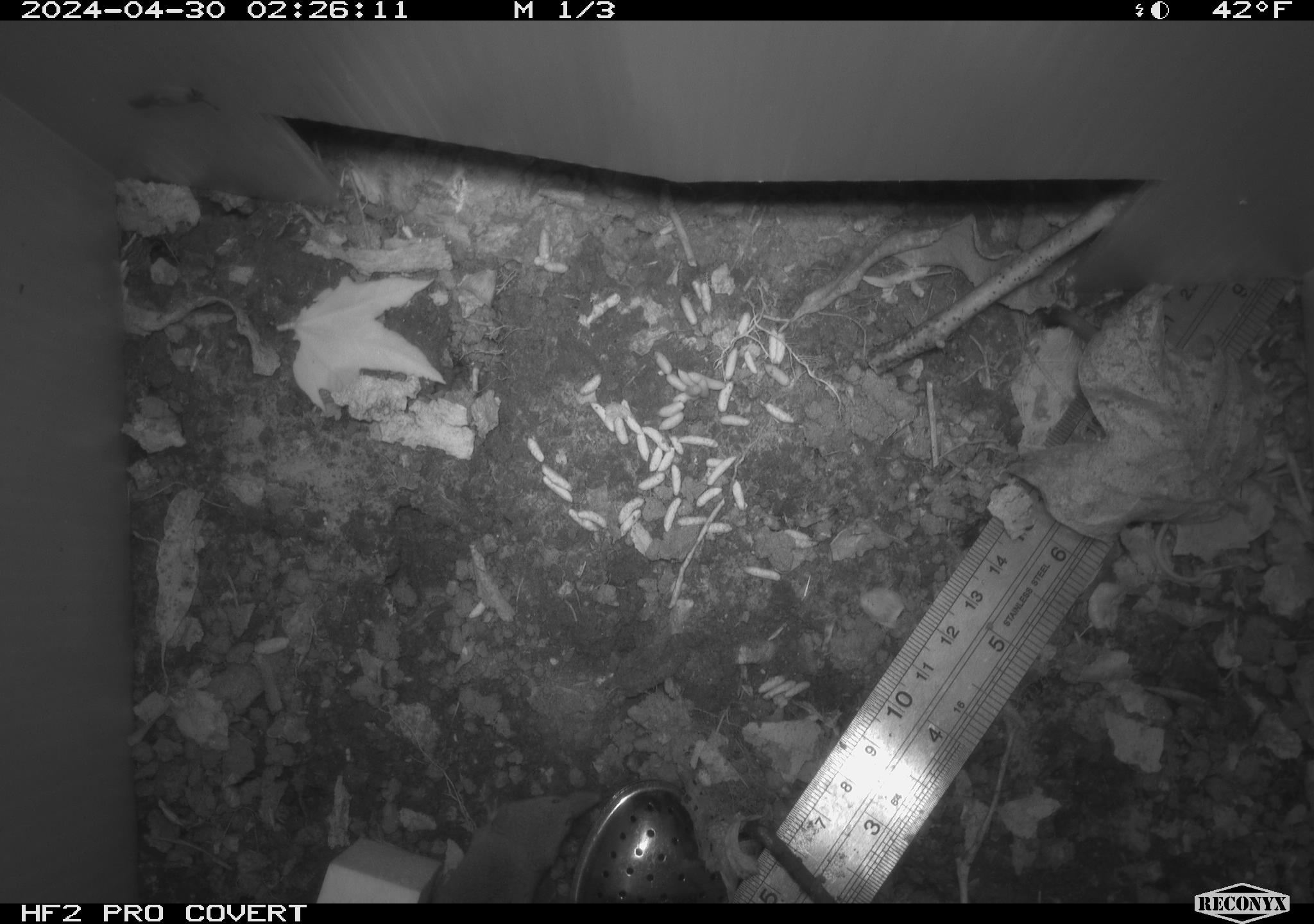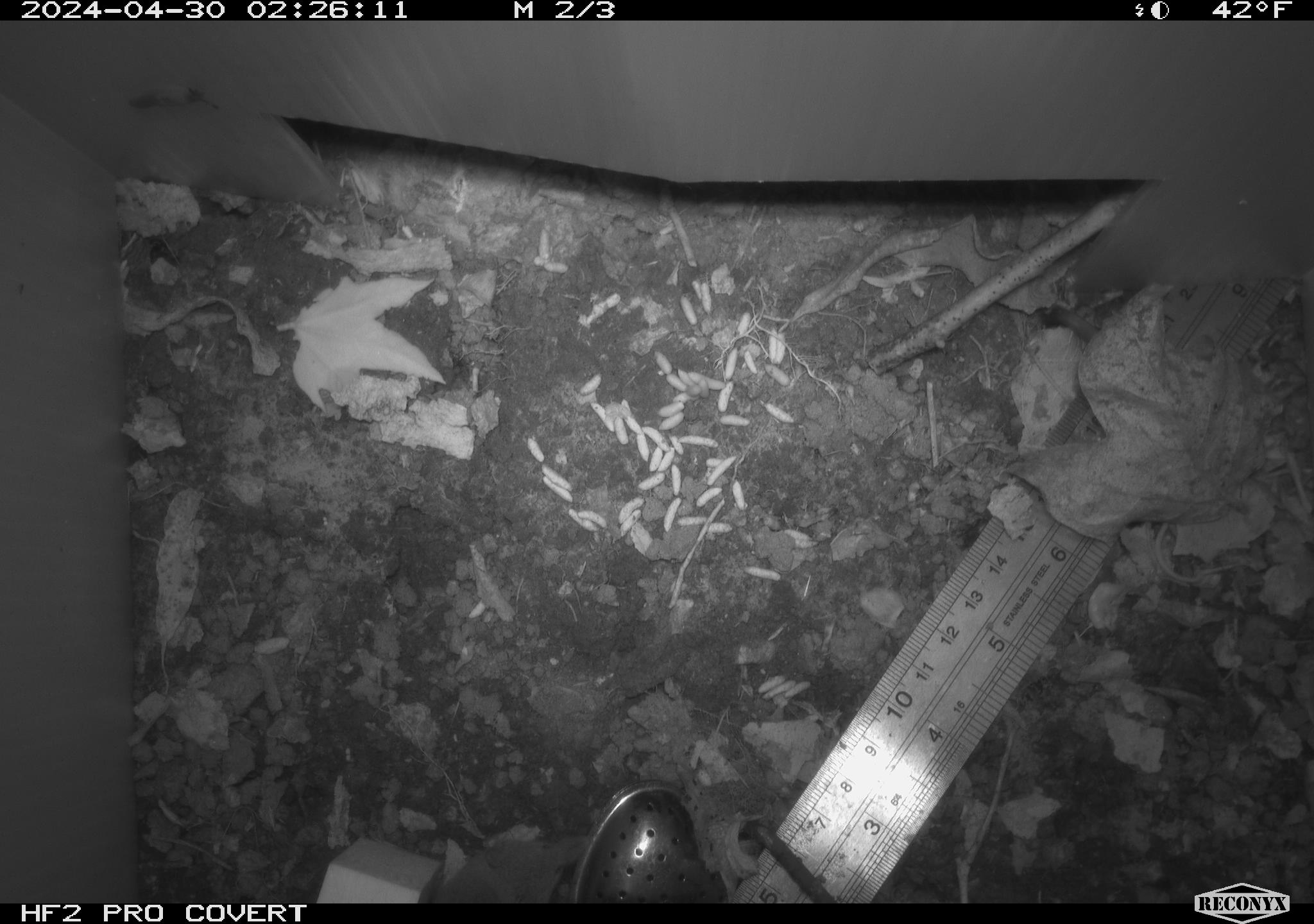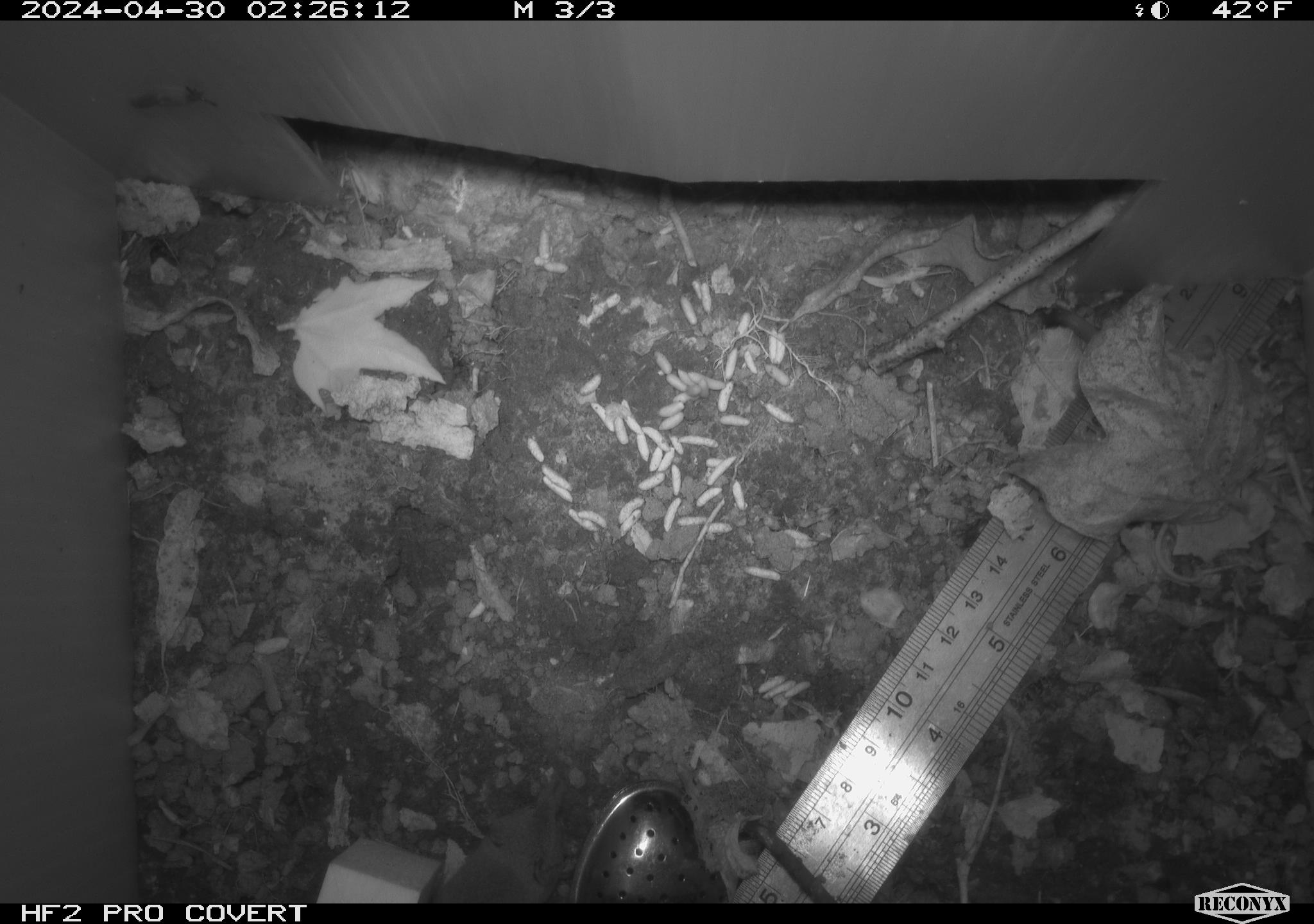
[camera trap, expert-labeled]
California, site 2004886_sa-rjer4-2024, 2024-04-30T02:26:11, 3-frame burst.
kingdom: Animalia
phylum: Chordata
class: Mammalia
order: Eulipotyphla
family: Soricidae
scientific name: Soricidae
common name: shrews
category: soricidae family